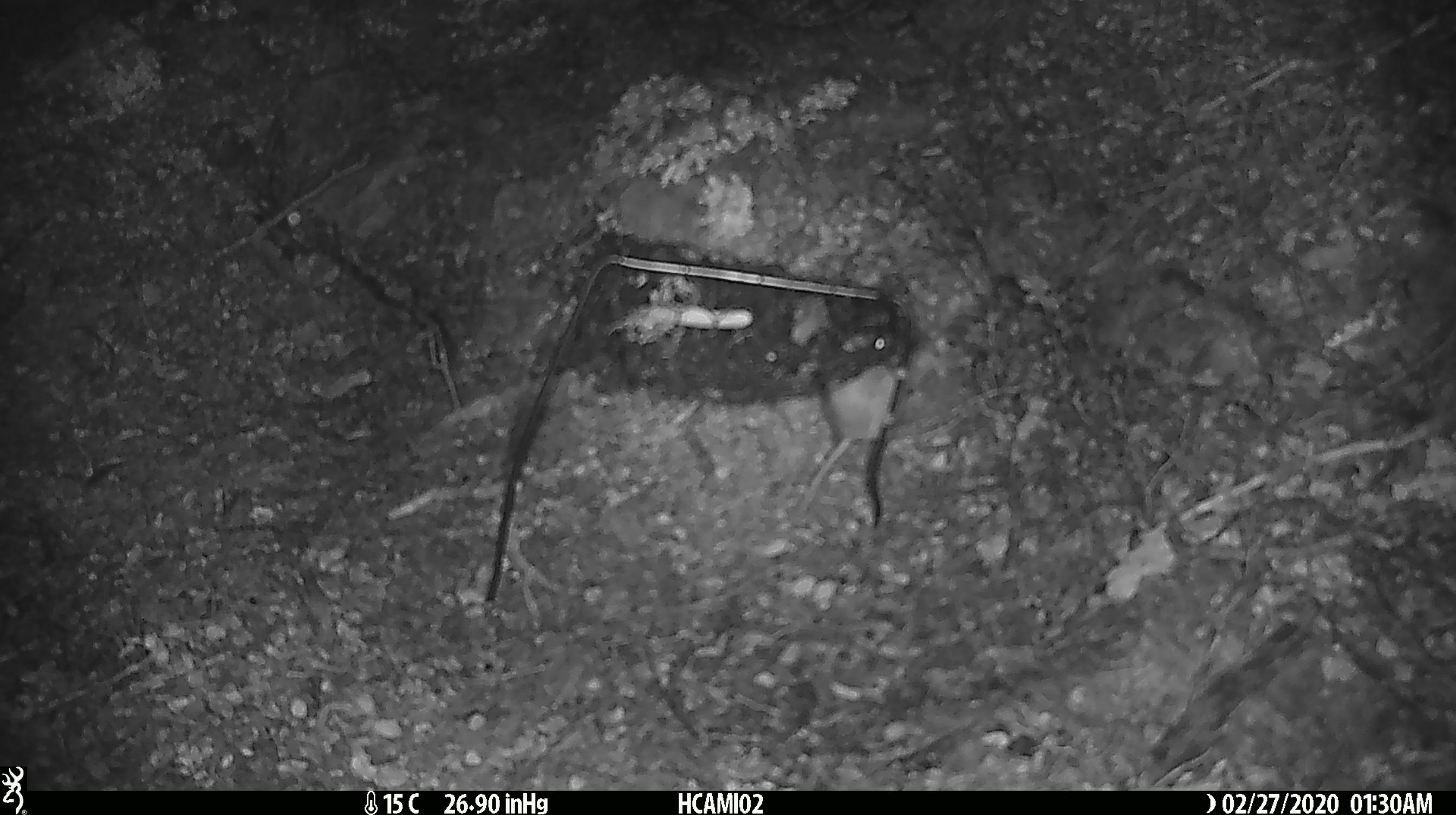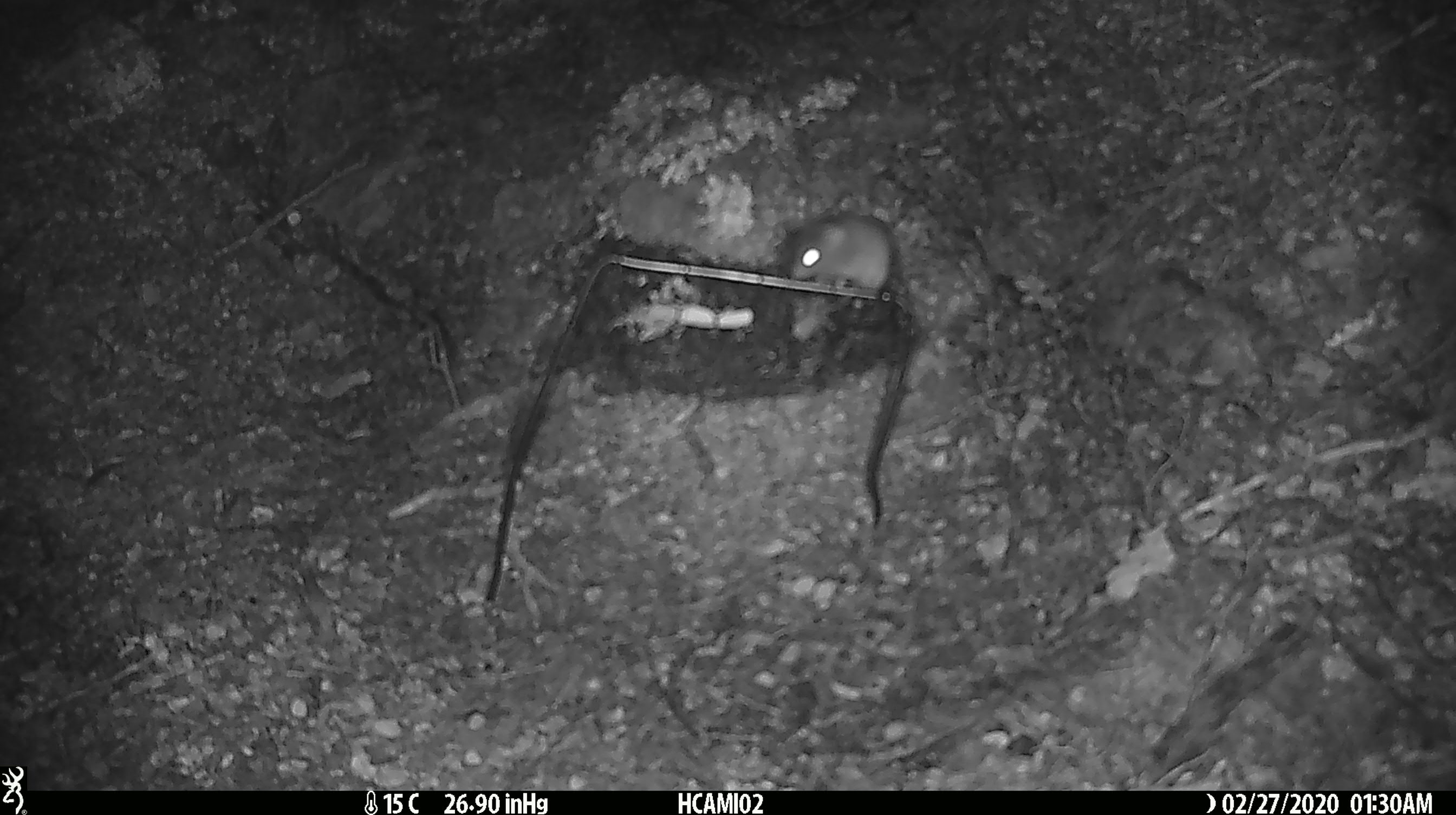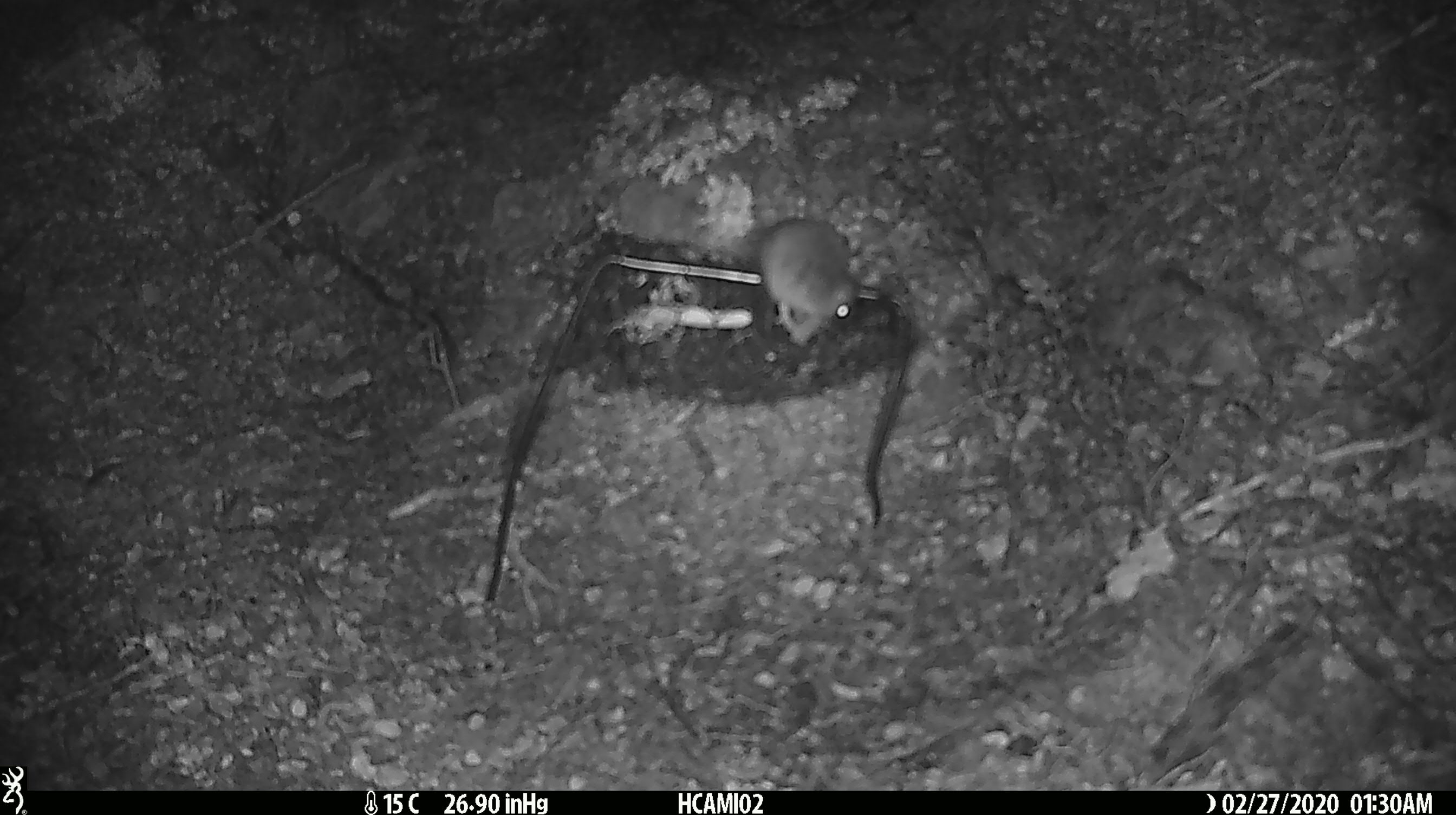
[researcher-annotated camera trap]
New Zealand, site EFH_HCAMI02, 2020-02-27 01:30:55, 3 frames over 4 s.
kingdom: Animalia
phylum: Chordata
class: Mammalia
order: Rodentia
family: Muridae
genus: Mus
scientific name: Mus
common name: mouse